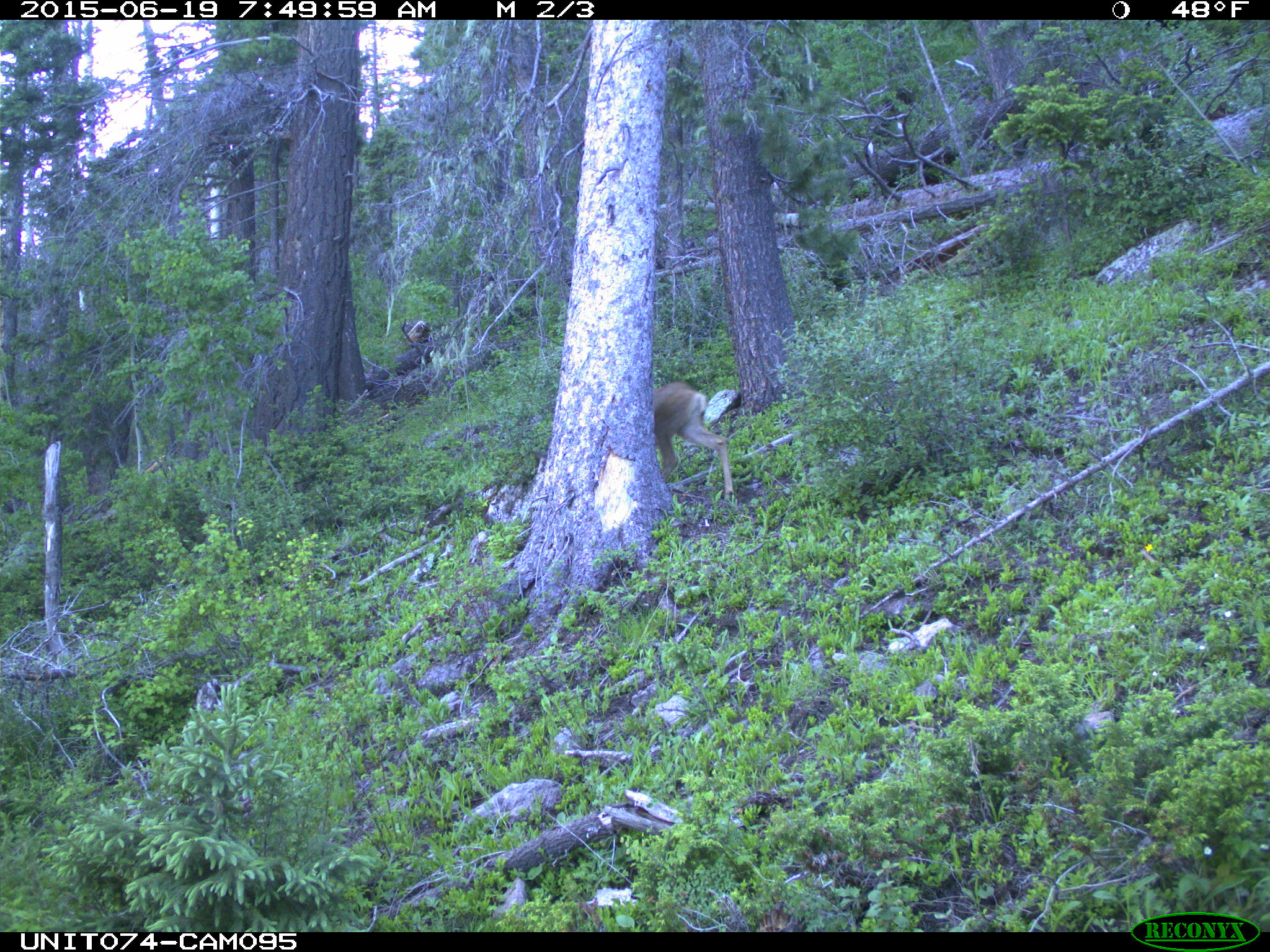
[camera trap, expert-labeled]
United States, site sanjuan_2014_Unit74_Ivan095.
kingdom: Animalia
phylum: Chordata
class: Mammalia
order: Artiodactyla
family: Cervidae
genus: Odocoileus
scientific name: Odocoileus hemionus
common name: mule deer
Odocoileus hemionus (mule deer).